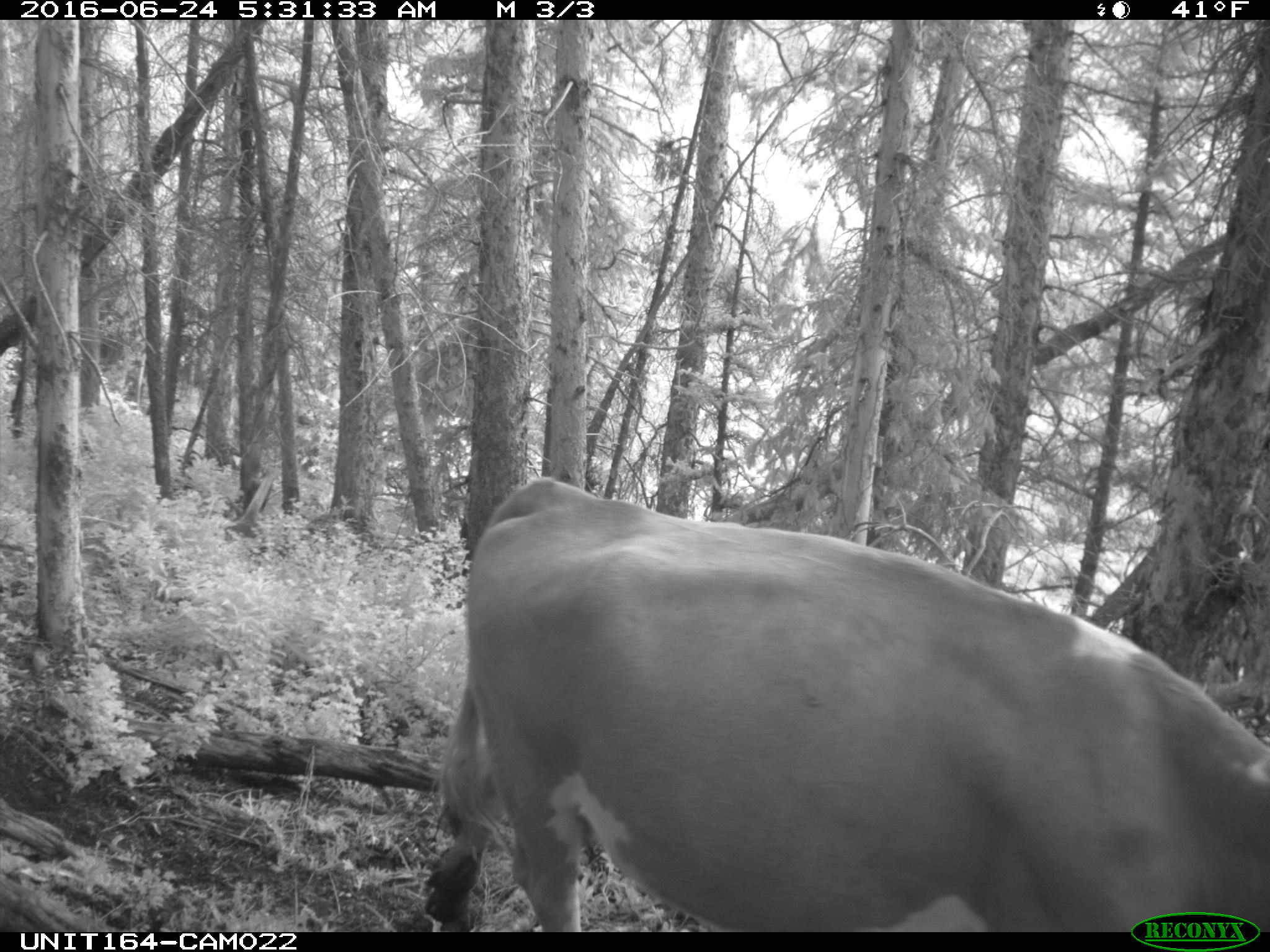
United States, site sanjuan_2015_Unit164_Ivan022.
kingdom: Animalia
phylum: Chordata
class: Mammalia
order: Artiodactyla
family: Bovidae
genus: Bos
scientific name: Bos taurus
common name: domestic cow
Bos taurus (domestic cow).